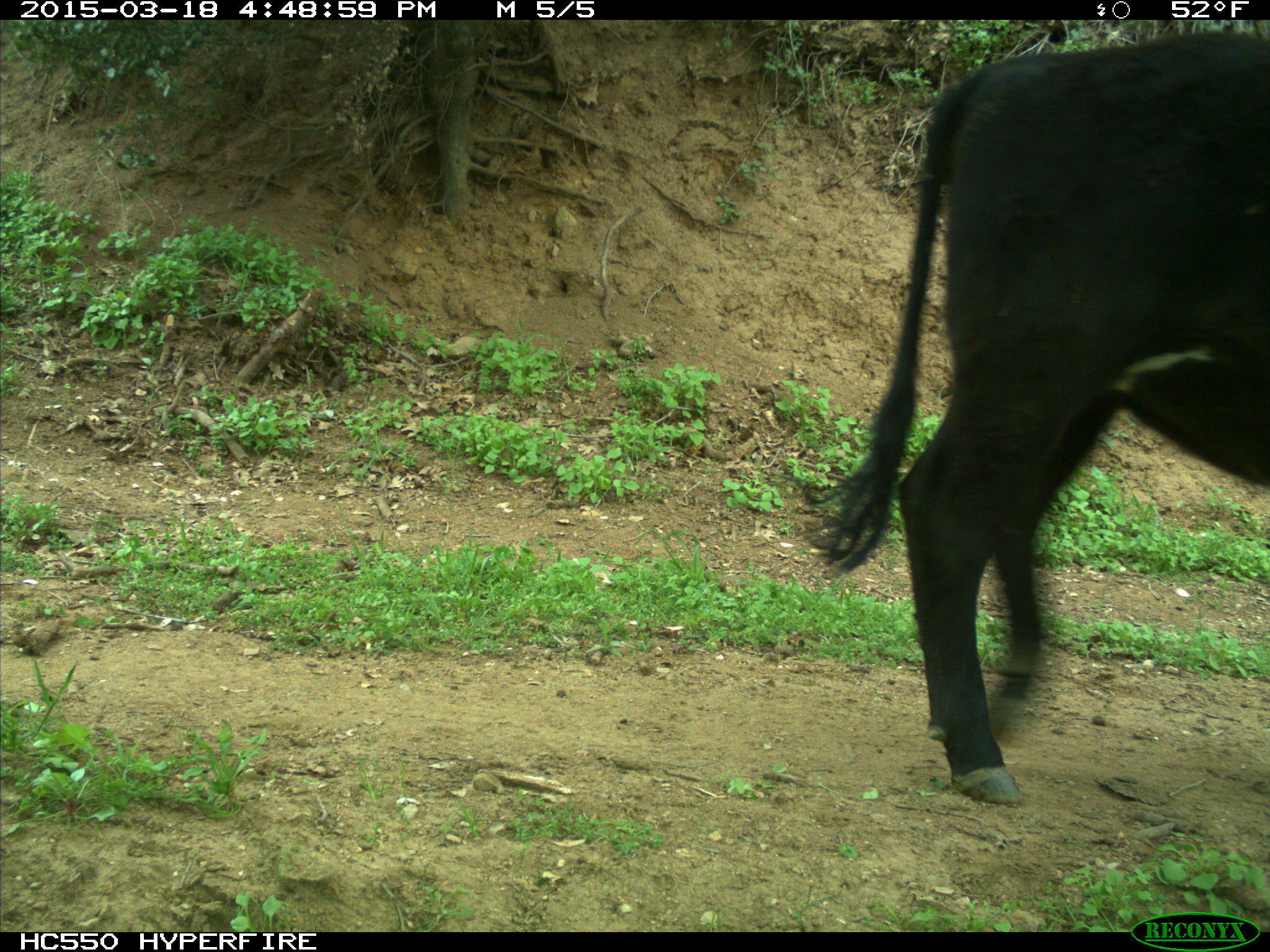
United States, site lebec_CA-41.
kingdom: Animalia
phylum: Chordata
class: Mammalia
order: Artiodactyla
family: Bovidae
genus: Bos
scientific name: Bos taurus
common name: domestic cow